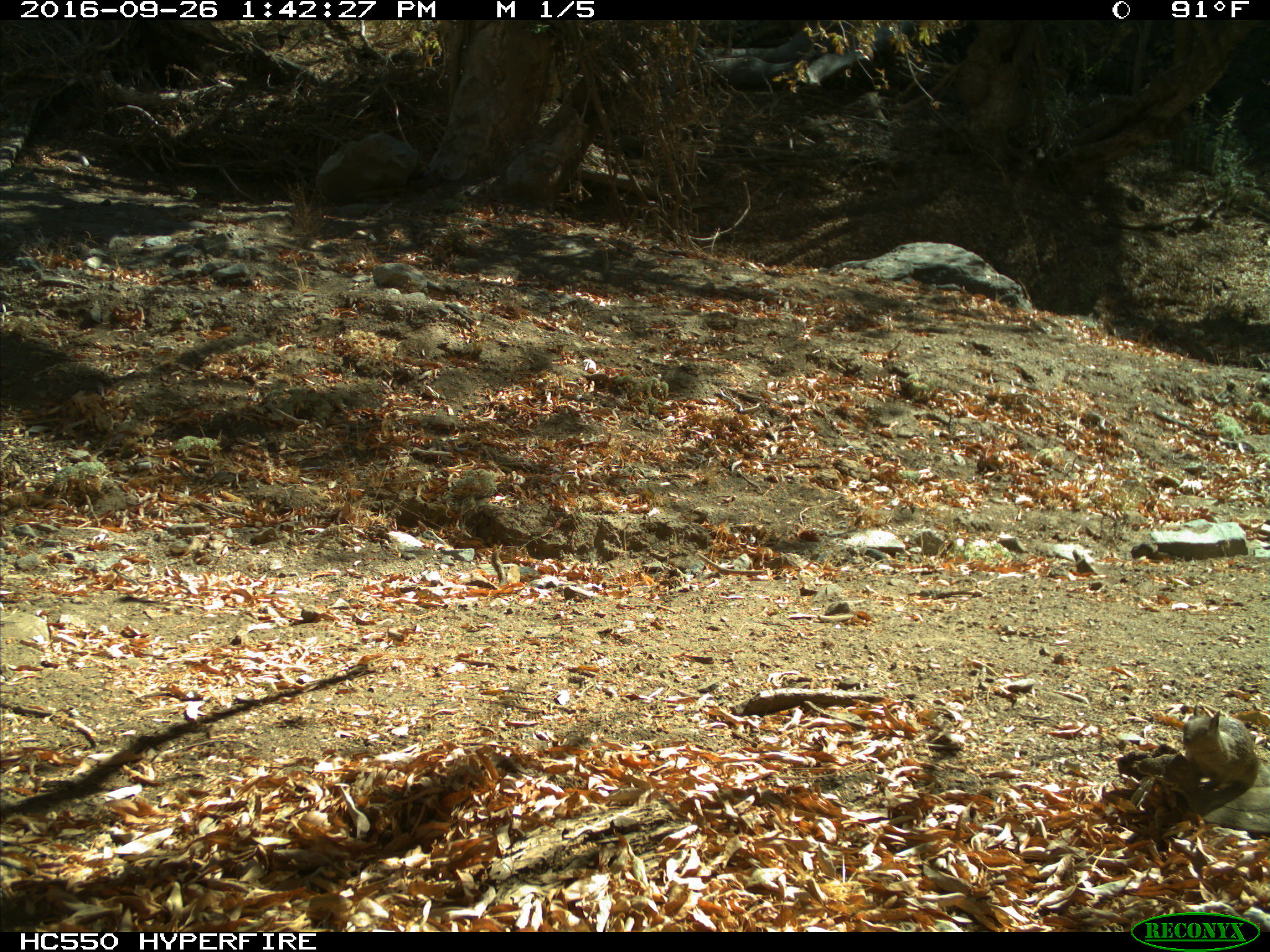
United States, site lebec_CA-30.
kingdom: Animalia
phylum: Chordata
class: Mammalia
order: Rodentia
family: Sciuridae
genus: Otospermophilus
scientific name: Otospermophilus beecheyi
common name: california ground squirrel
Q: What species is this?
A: Otospermophilus beecheyi (california ground squirrel).